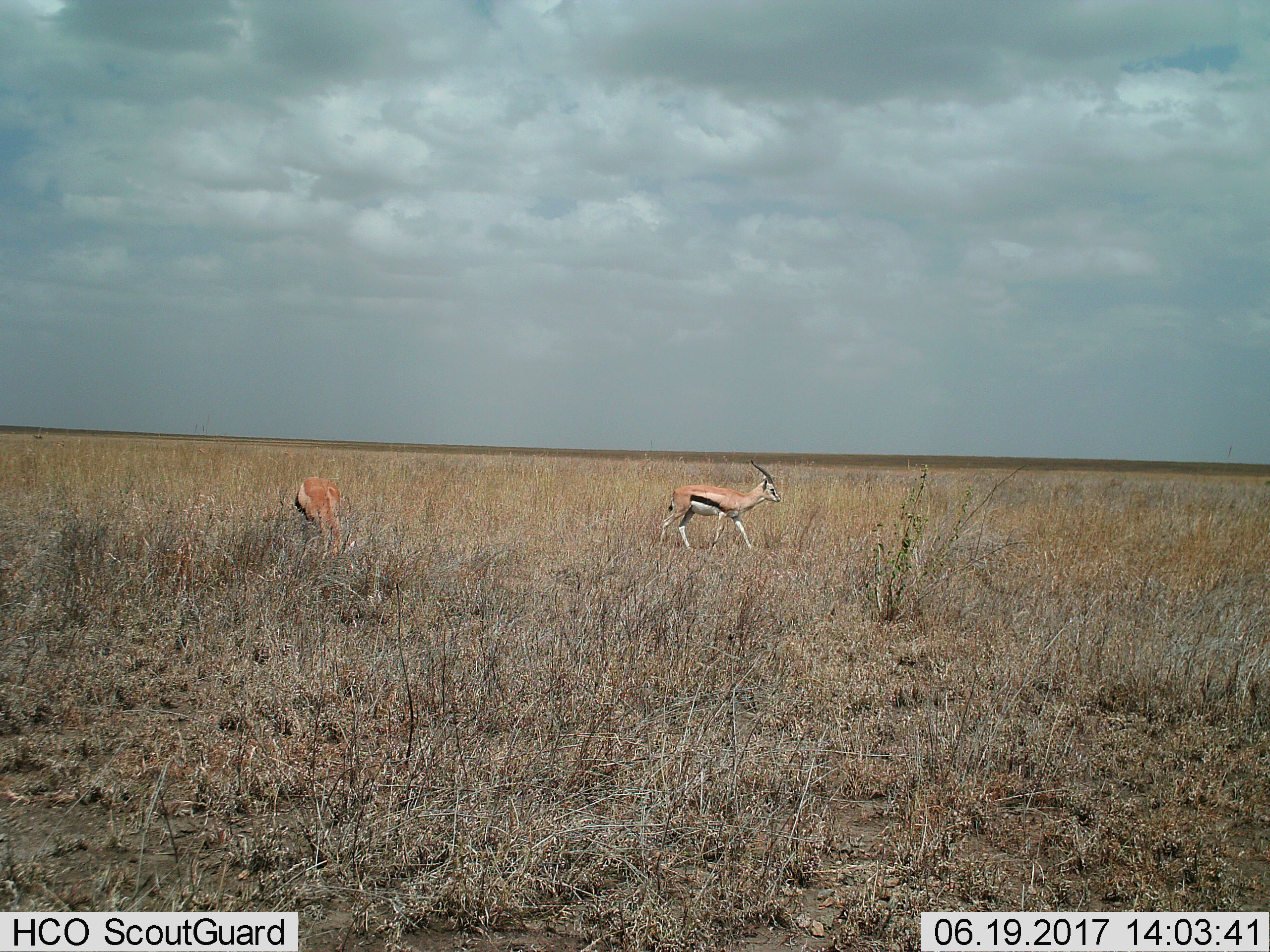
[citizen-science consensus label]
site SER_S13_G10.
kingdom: Animalia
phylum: Chordata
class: Mammalia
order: Artiodactyla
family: Bovidae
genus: Eudorcas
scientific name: Eudorcas thomsonii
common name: thomson's gazelle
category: gazellethomsons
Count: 2.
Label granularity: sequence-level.